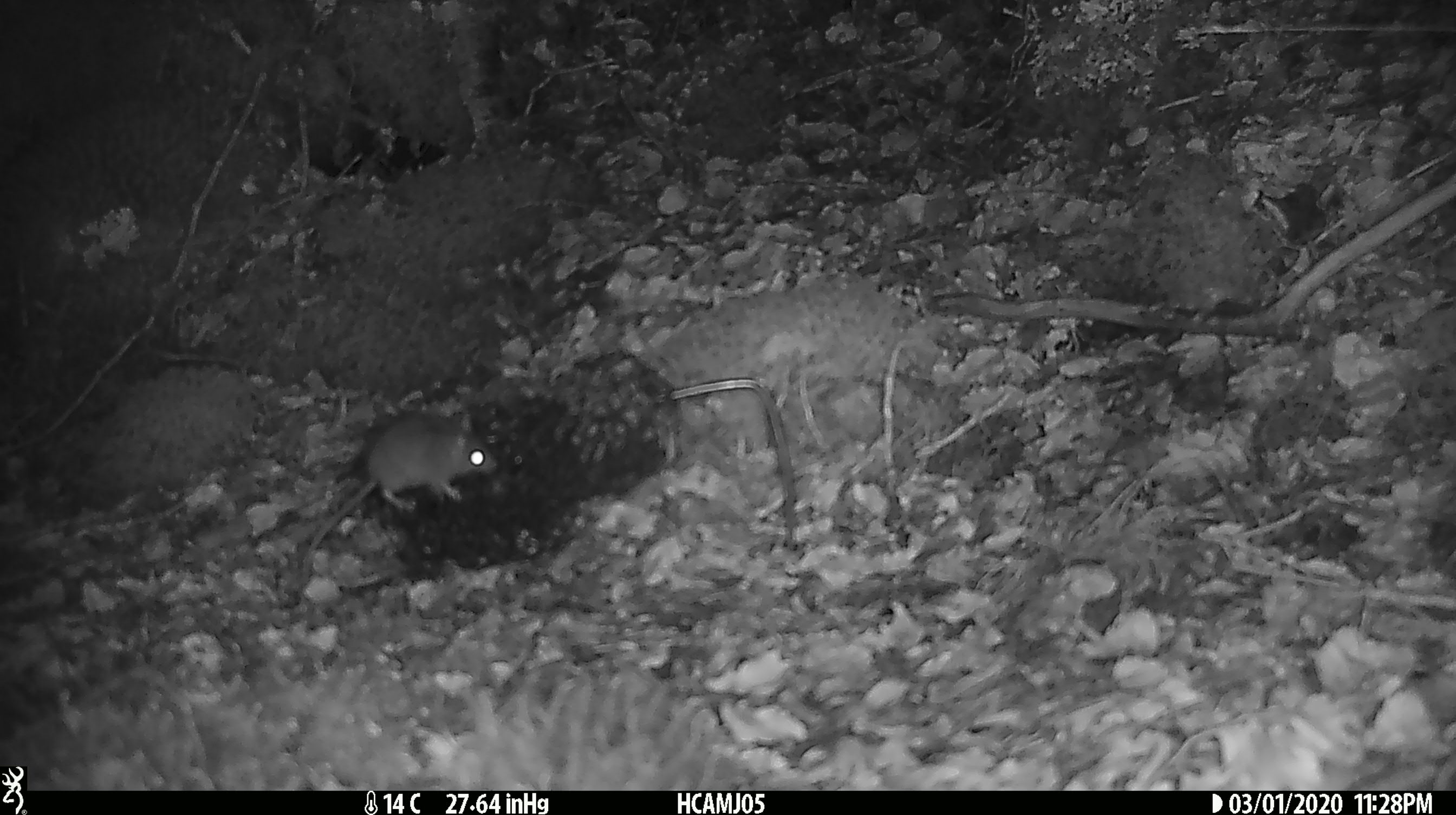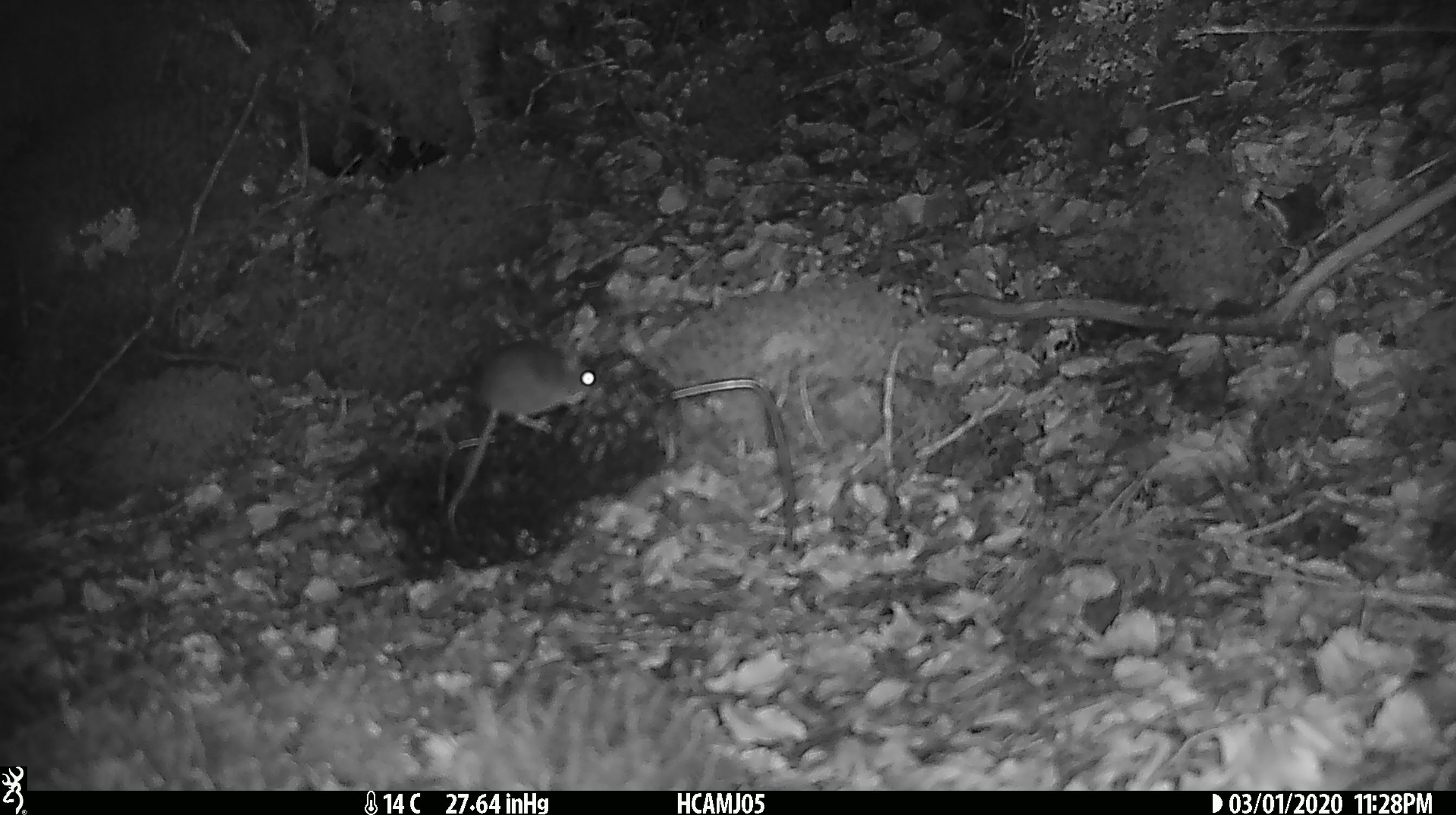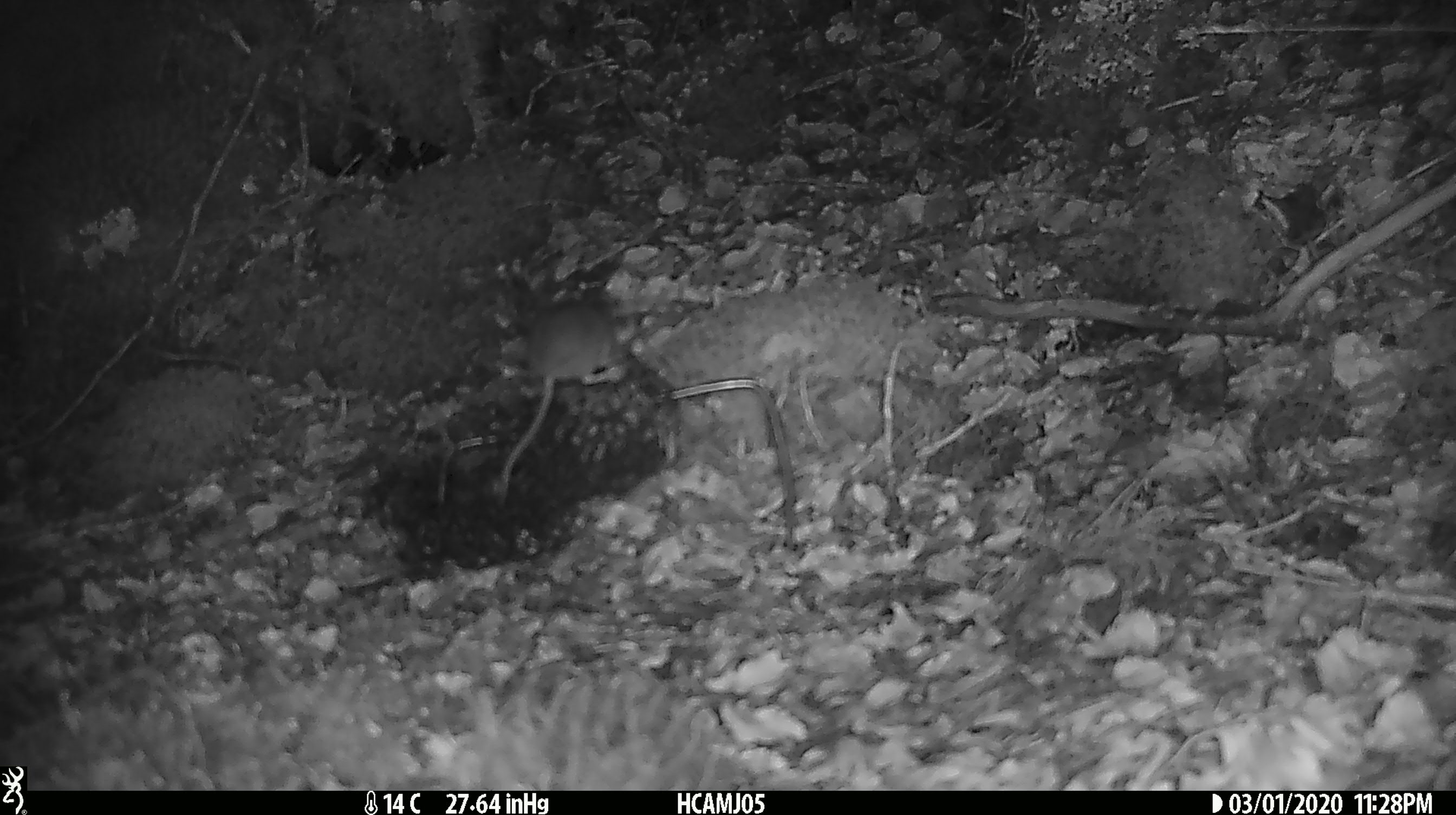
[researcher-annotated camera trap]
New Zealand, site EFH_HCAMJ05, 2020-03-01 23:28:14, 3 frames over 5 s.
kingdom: Animalia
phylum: Chordata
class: Mammalia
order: Rodentia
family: Muridae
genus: Mus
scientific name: Mus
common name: mouse